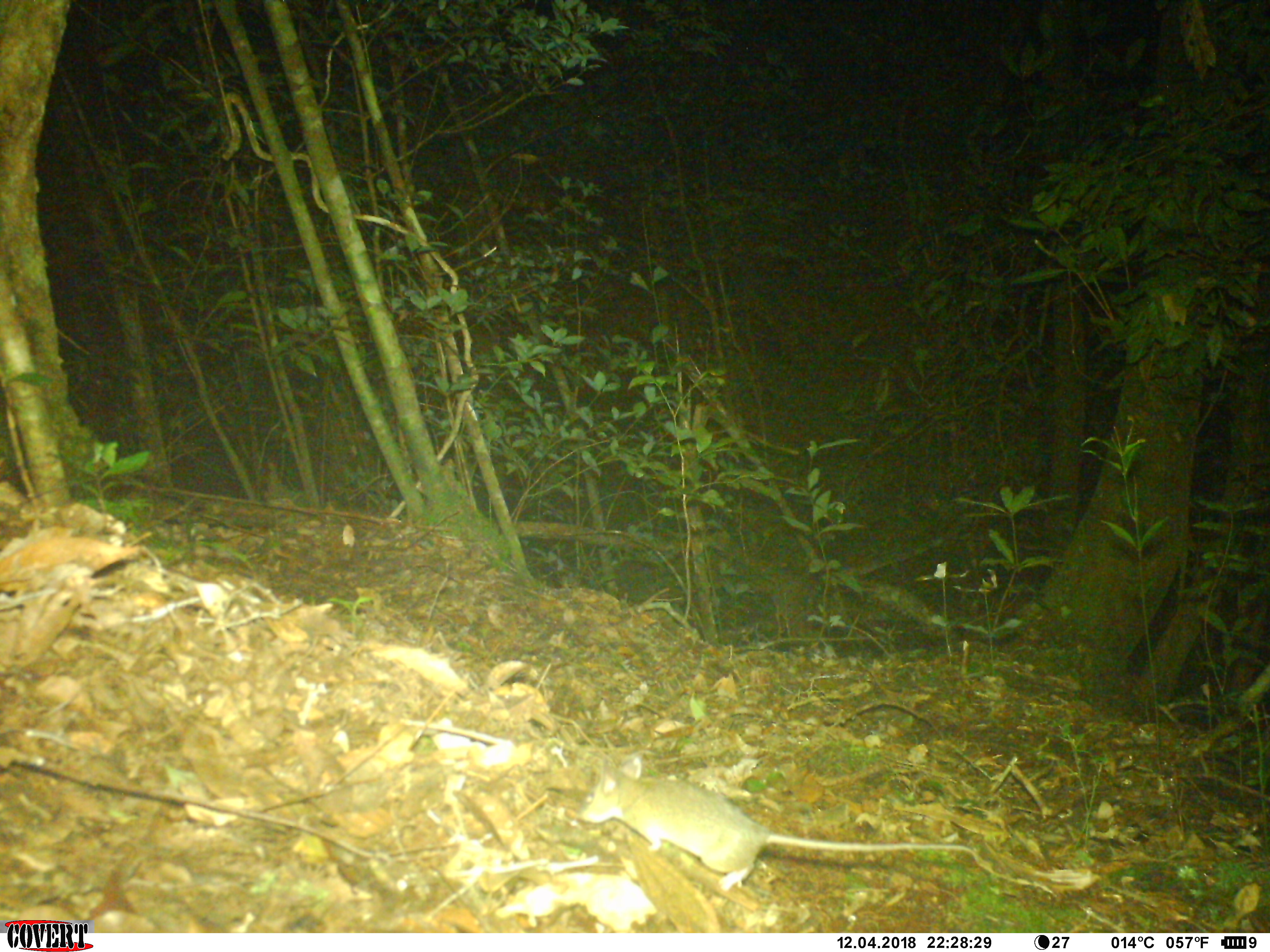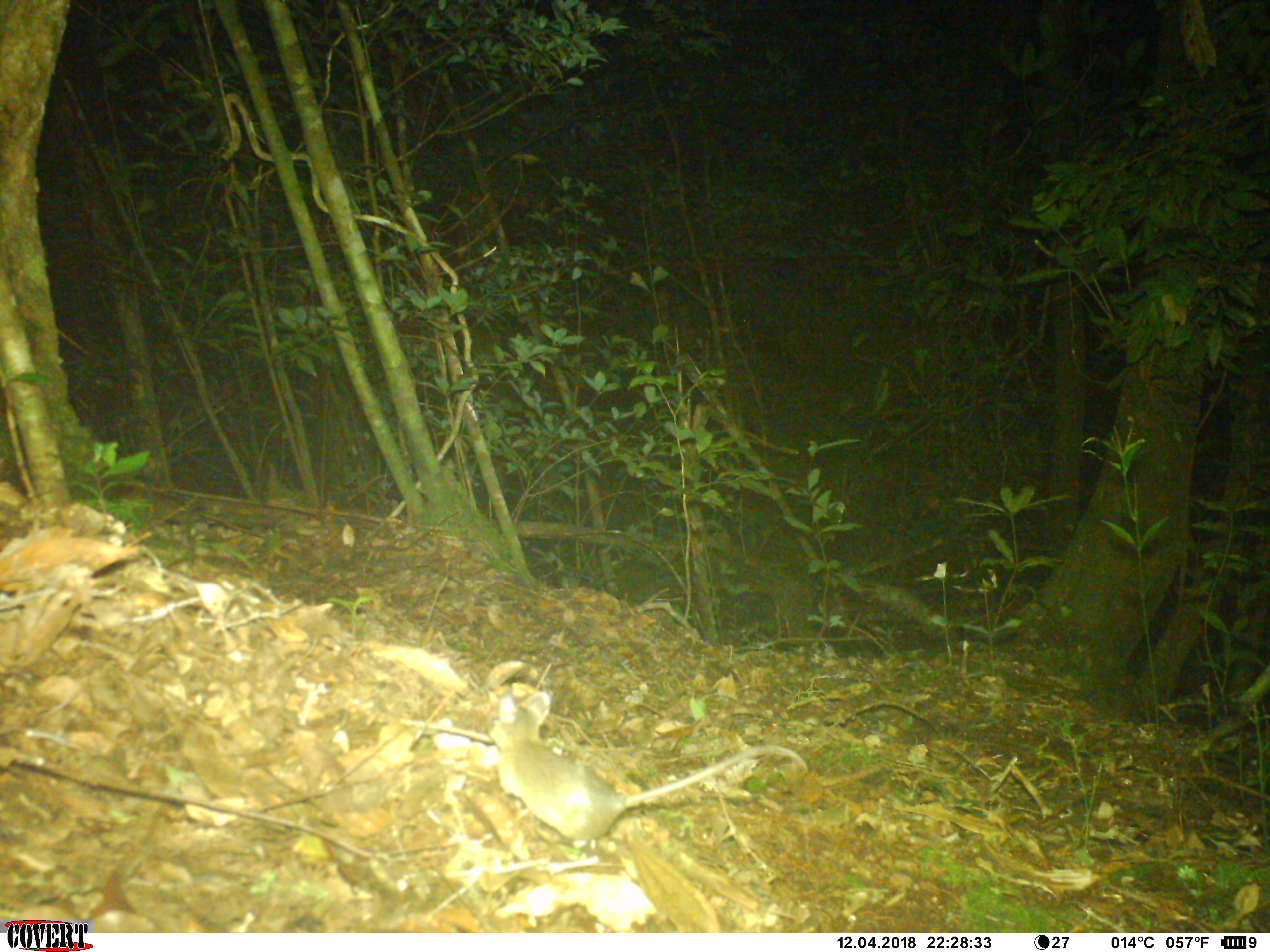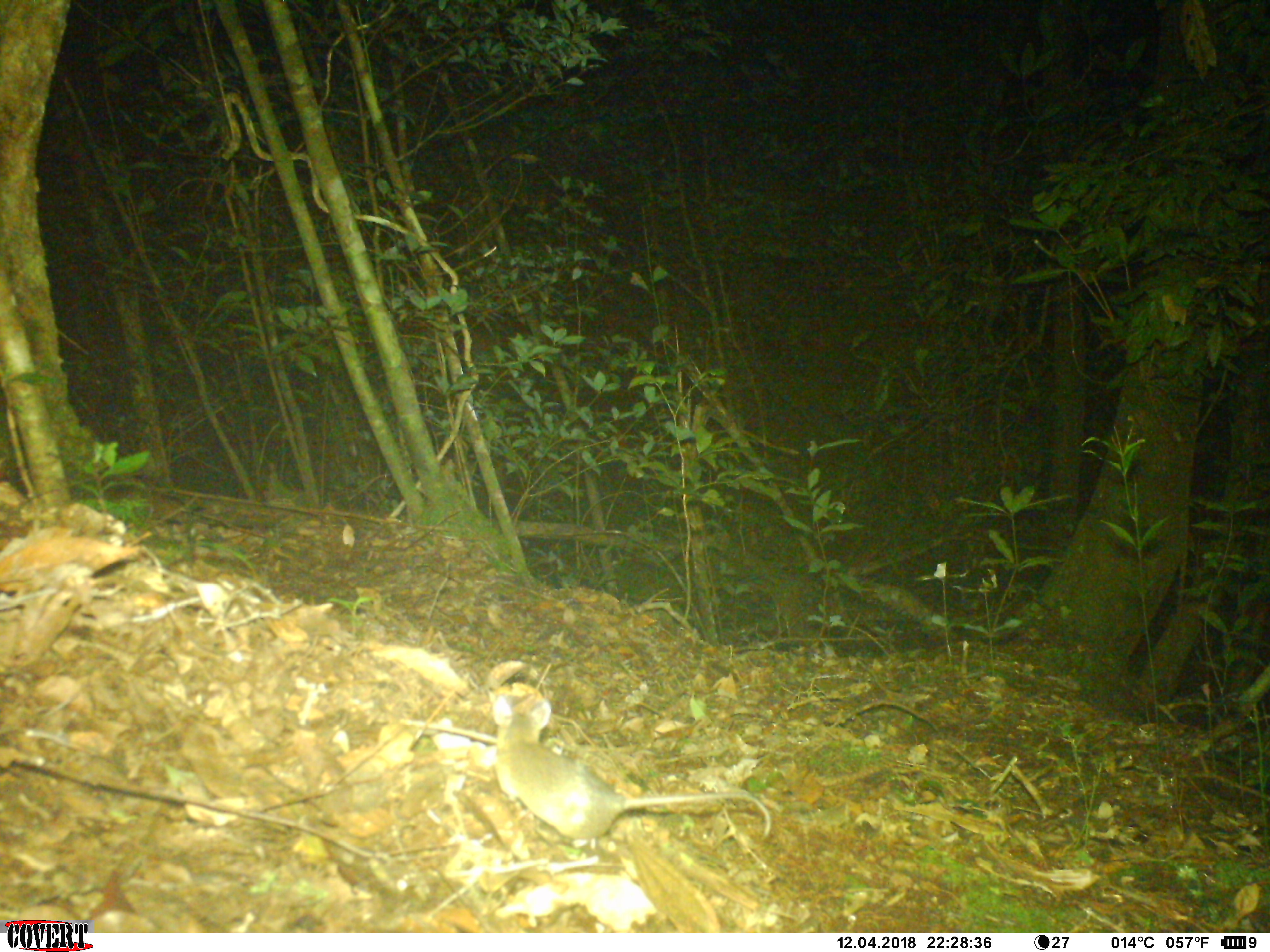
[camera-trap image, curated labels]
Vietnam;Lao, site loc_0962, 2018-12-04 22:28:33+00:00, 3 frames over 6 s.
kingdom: Animalia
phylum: Chordata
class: Mammalia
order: Rodentia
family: Muridae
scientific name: Muridae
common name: old-world mice and rats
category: unidentified murid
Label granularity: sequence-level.